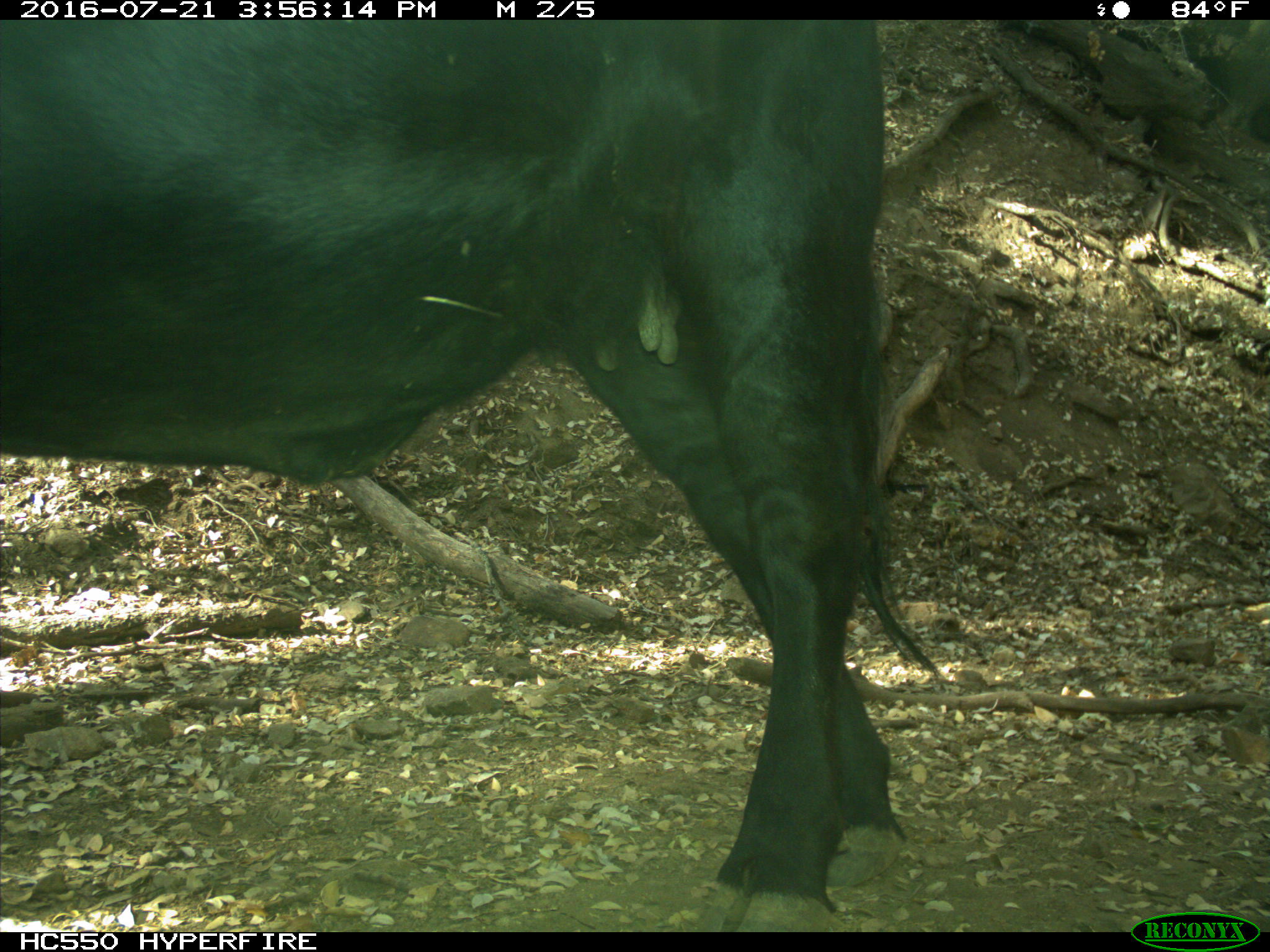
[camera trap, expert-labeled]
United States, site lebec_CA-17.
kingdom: Animalia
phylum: Chordata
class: Mammalia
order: Artiodactyla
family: Bovidae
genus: Bos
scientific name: Bos taurus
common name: domestic cow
Bos taurus (domestic cow).